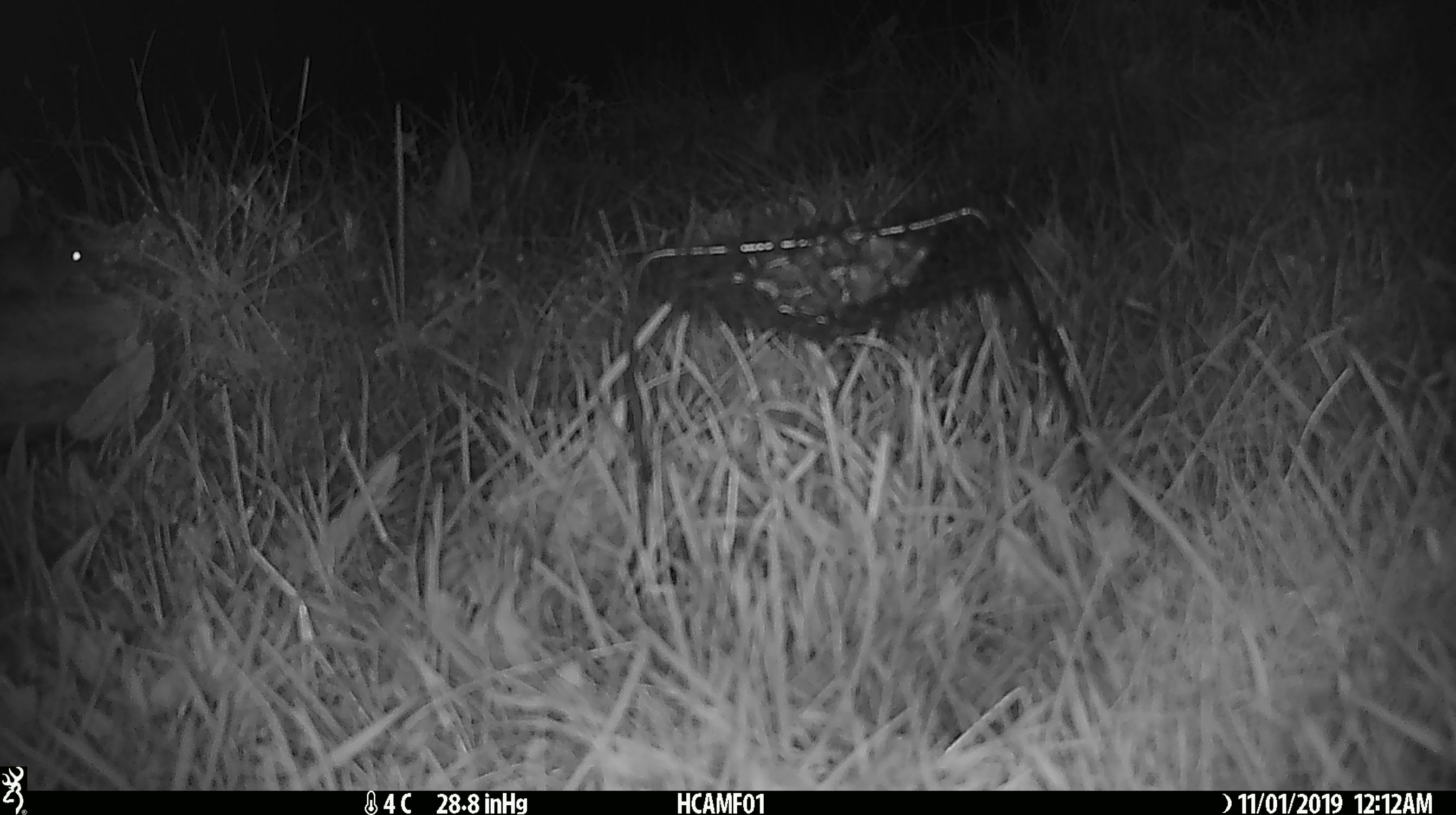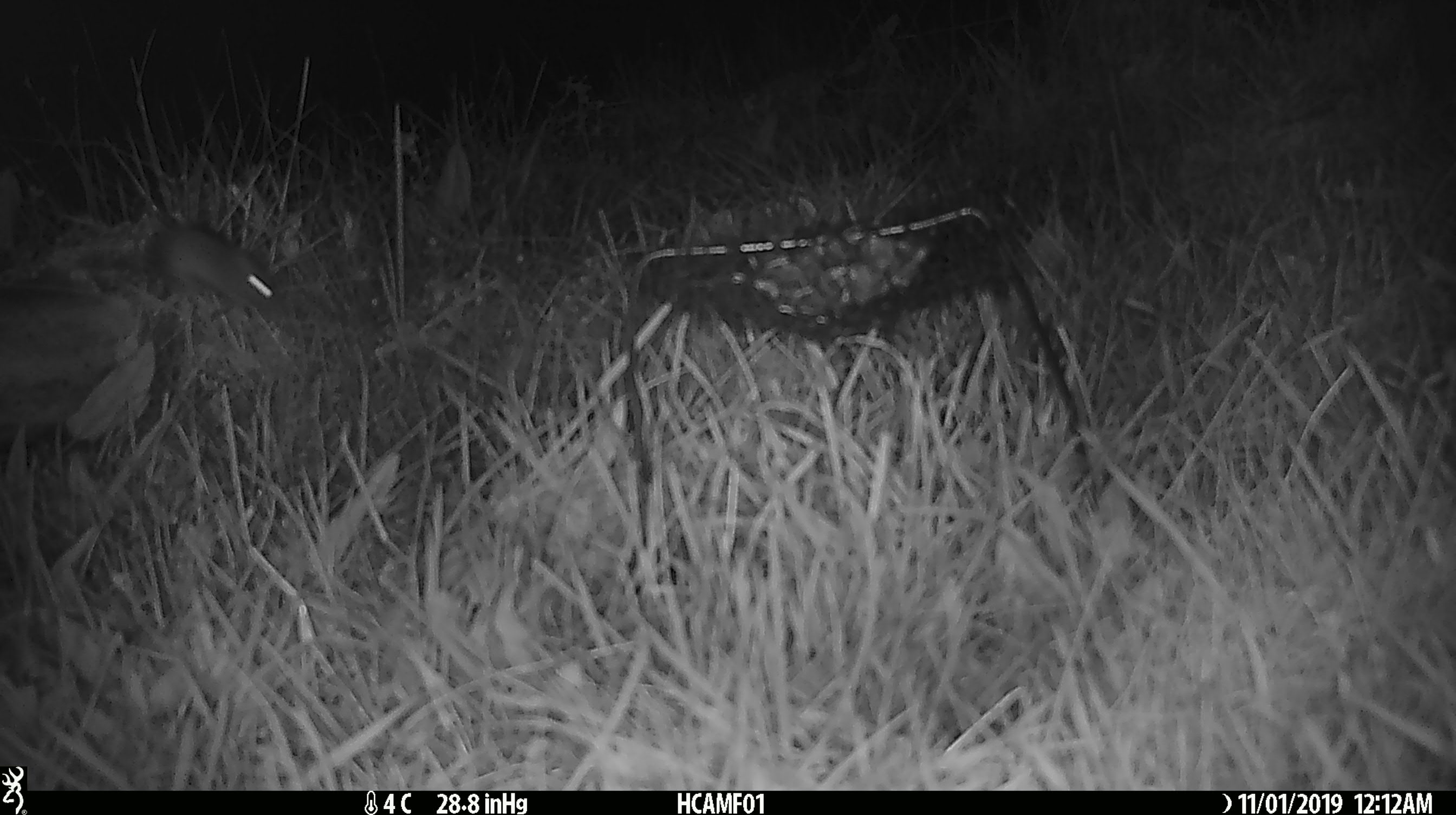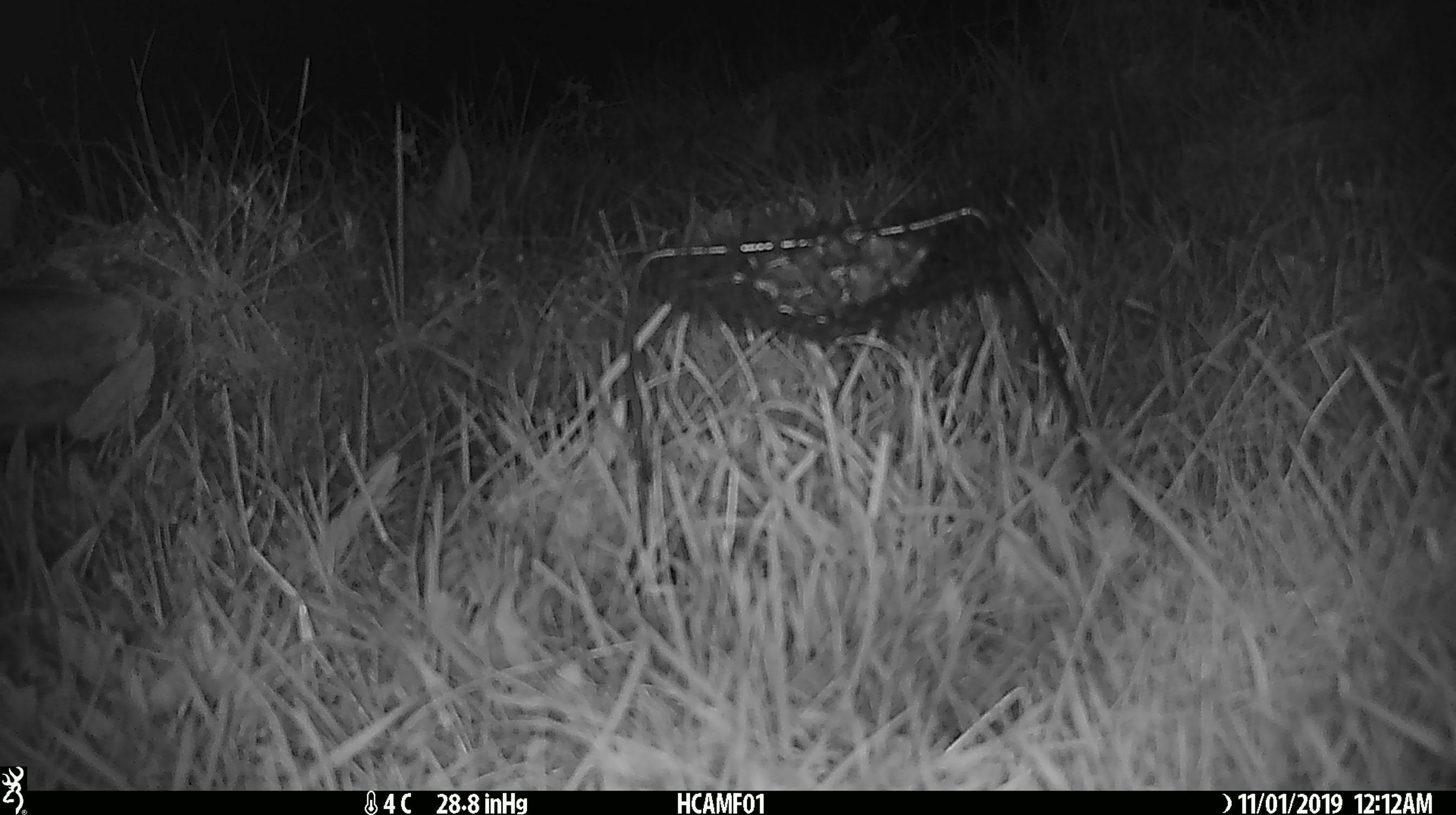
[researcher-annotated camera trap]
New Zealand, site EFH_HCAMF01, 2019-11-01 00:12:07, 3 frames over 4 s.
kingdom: Animalia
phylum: Chordata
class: Mammalia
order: Rodentia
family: Muridae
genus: Mus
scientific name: Mus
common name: mouse